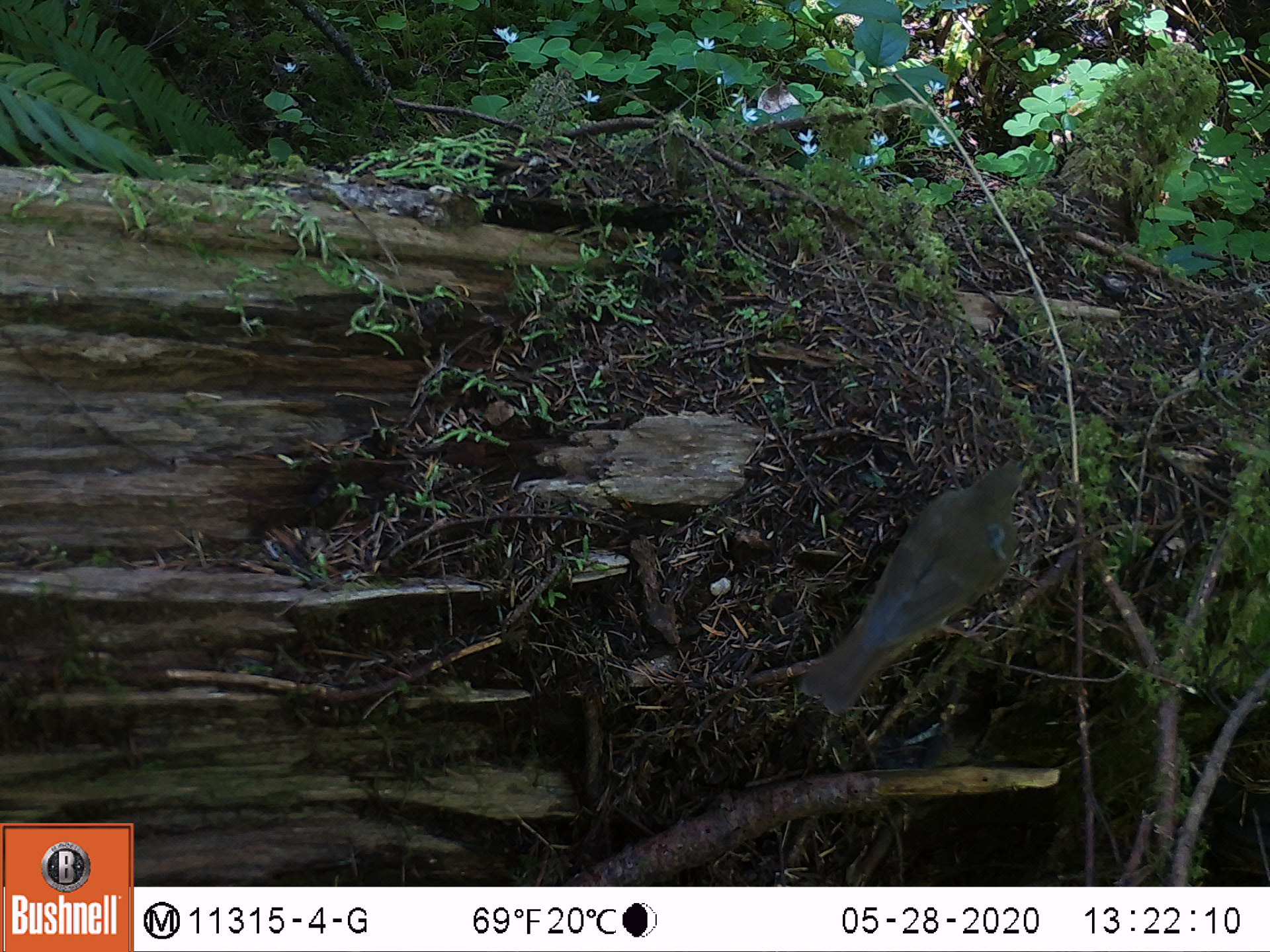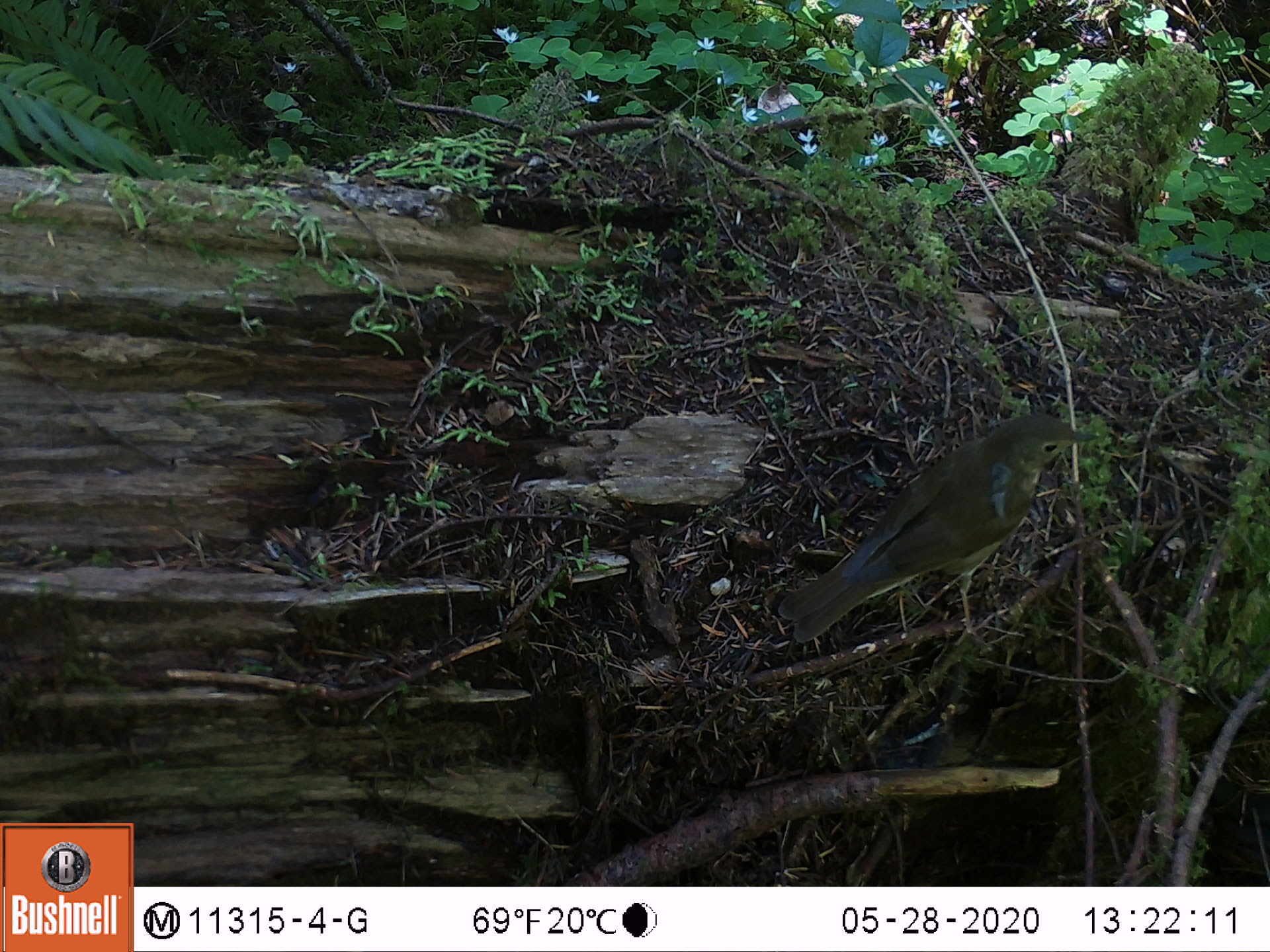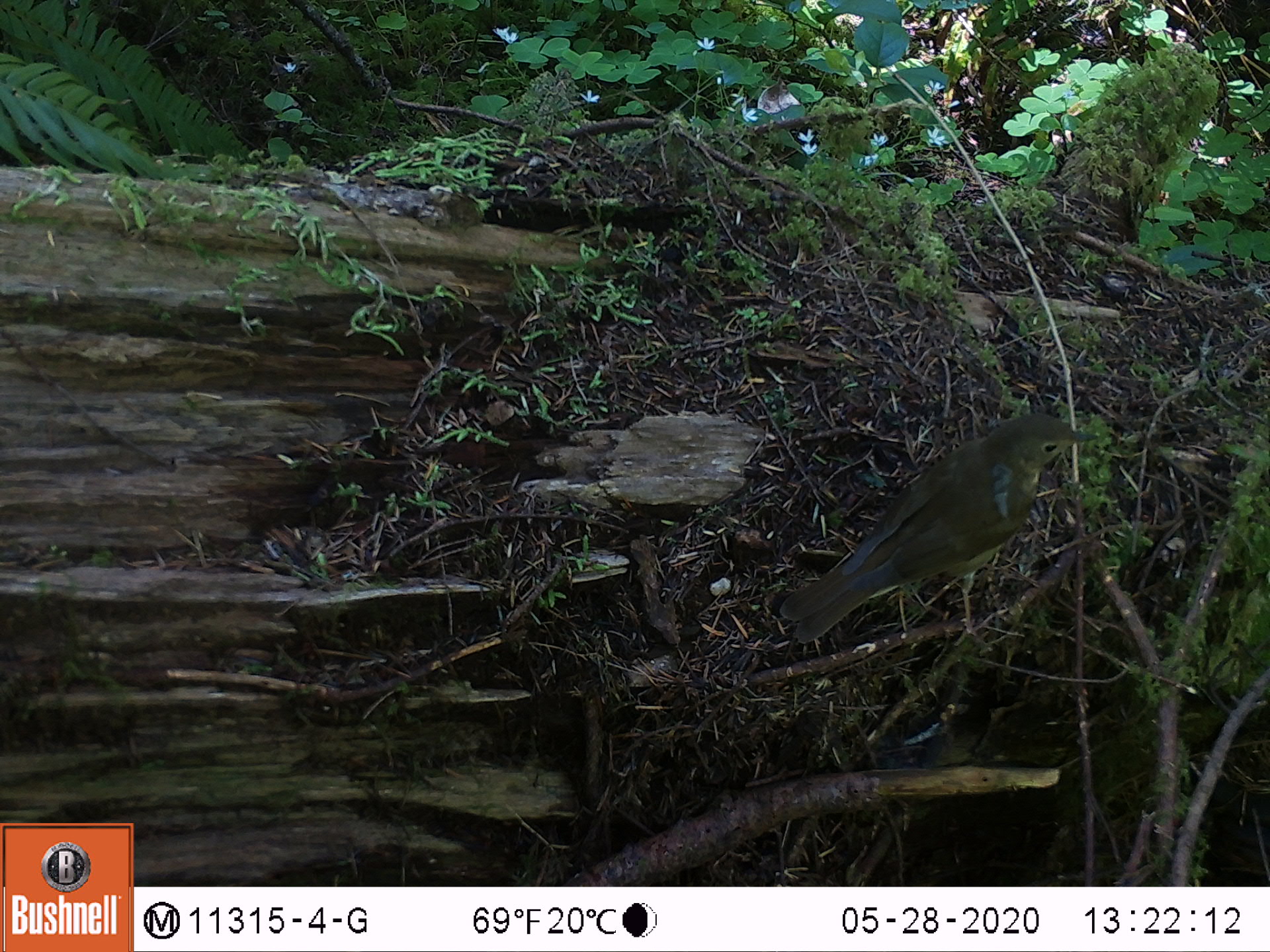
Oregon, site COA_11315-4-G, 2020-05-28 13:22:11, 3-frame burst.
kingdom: Animalia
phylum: Chordata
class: Aves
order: Passeriformes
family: Turdidae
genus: Catharus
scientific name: Catharus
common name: brown thrushes and nightingale-thrushes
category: catharus species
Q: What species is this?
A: Catharus species (brown thrushes and nightingale-thrushes) (Catharus).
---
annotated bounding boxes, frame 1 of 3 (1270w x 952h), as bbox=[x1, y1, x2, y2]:
catharus species: bbox=[793, 455, 1042, 722]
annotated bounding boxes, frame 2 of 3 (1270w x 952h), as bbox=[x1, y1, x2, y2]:
catharus species: bbox=[770, 413, 1098, 659]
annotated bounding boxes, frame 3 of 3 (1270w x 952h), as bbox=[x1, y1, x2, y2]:
catharus species: bbox=[768, 412, 1110, 656]